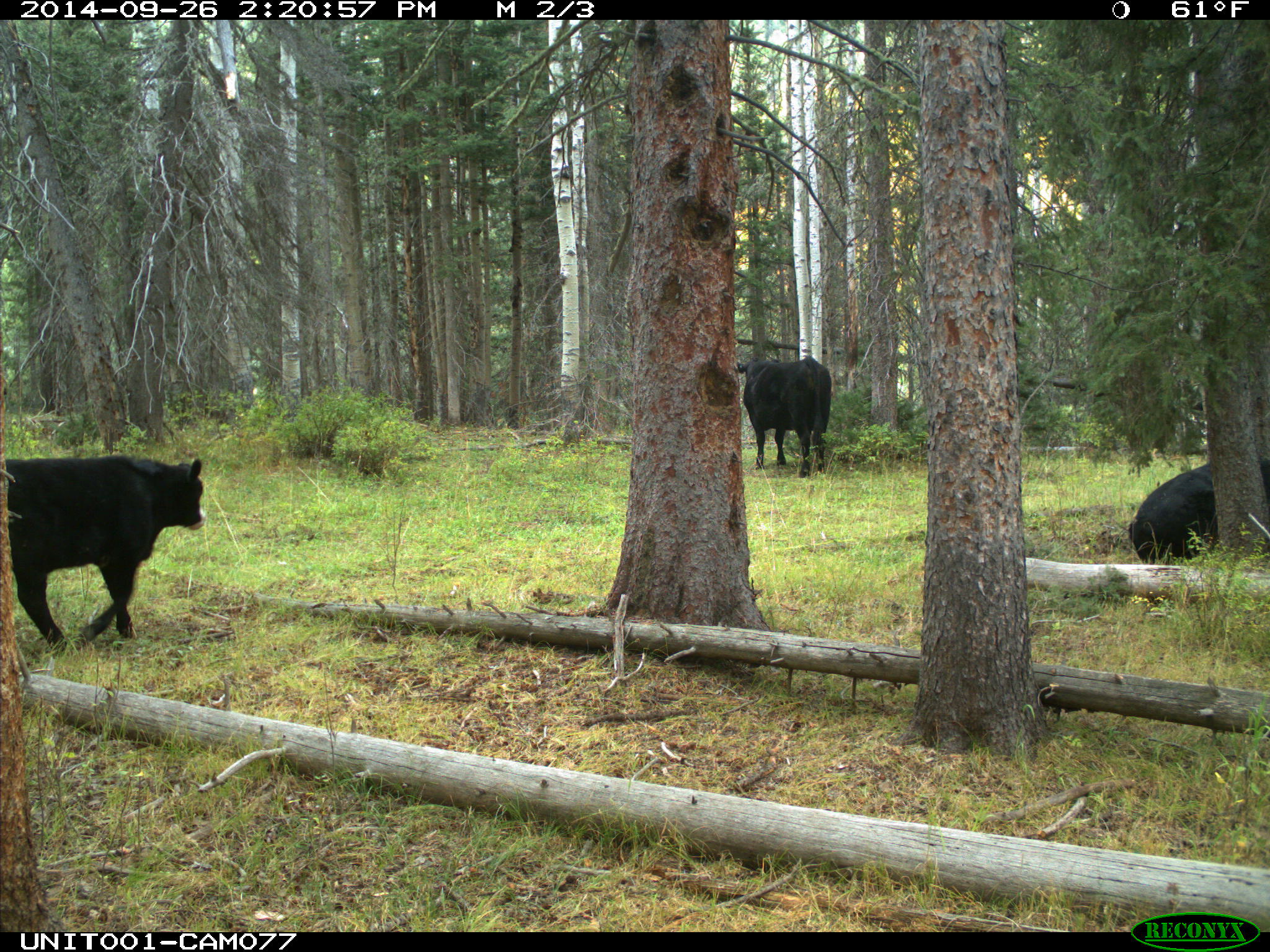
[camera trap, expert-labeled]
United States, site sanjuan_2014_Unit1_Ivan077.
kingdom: Animalia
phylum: Chordata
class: Mammalia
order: Artiodactyla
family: Bovidae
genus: Bos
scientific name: Bos taurus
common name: domestic cow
Bos taurus (domestic cow).